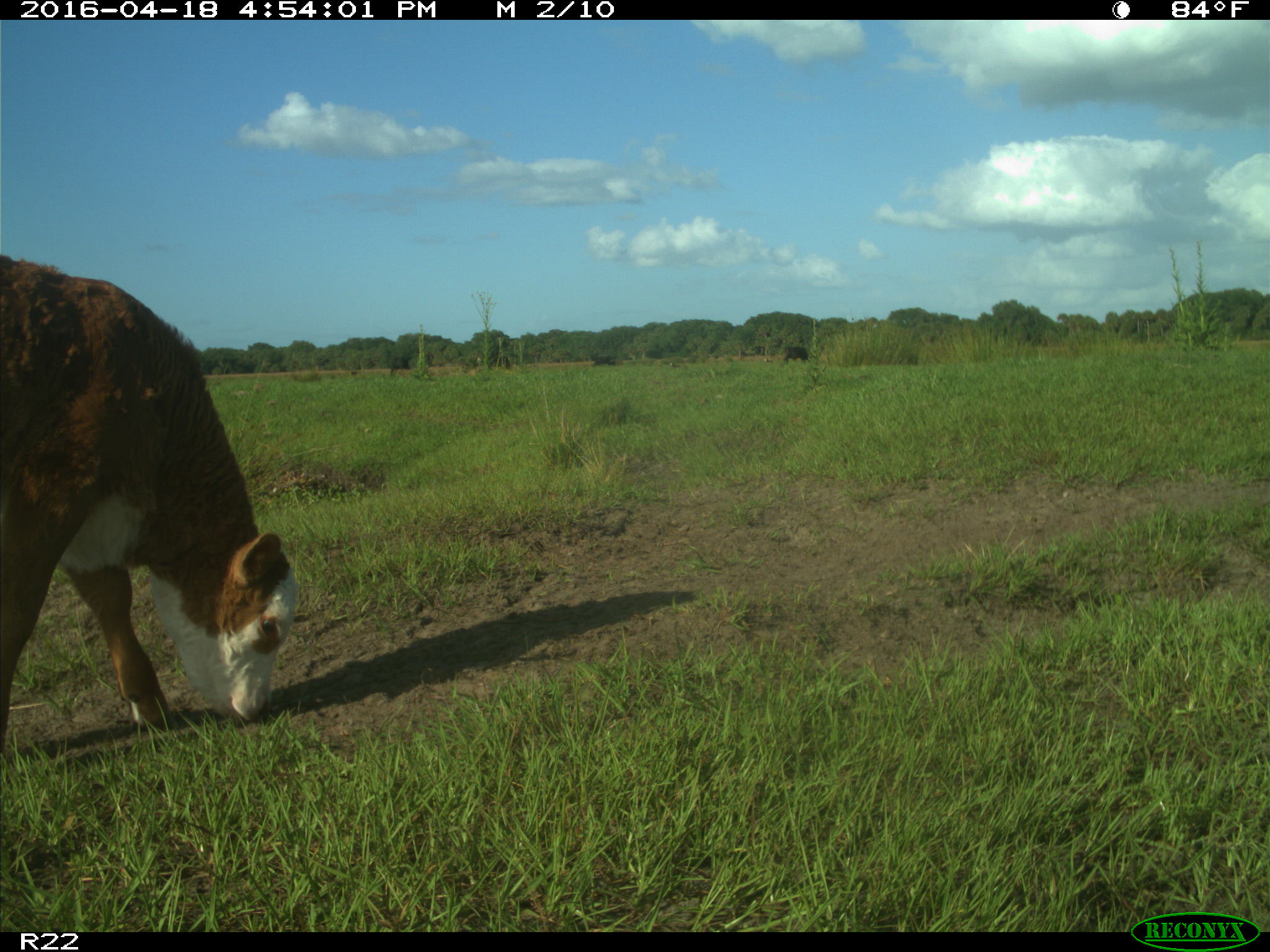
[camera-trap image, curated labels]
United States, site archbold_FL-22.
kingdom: Animalia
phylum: Chordata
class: Mammalia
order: Artiodactyla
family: Bovidae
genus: Bos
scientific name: Bos taurus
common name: domestic cow